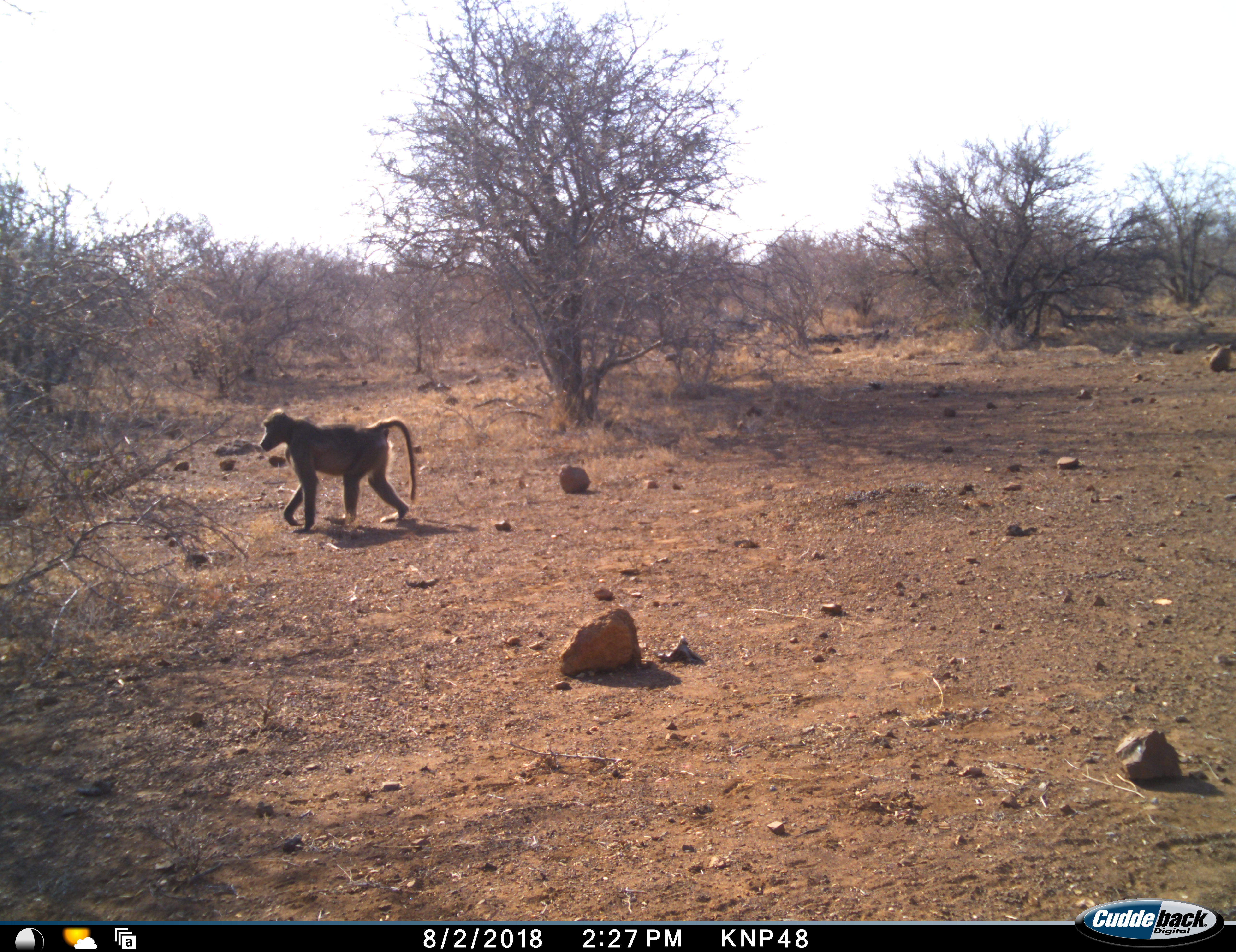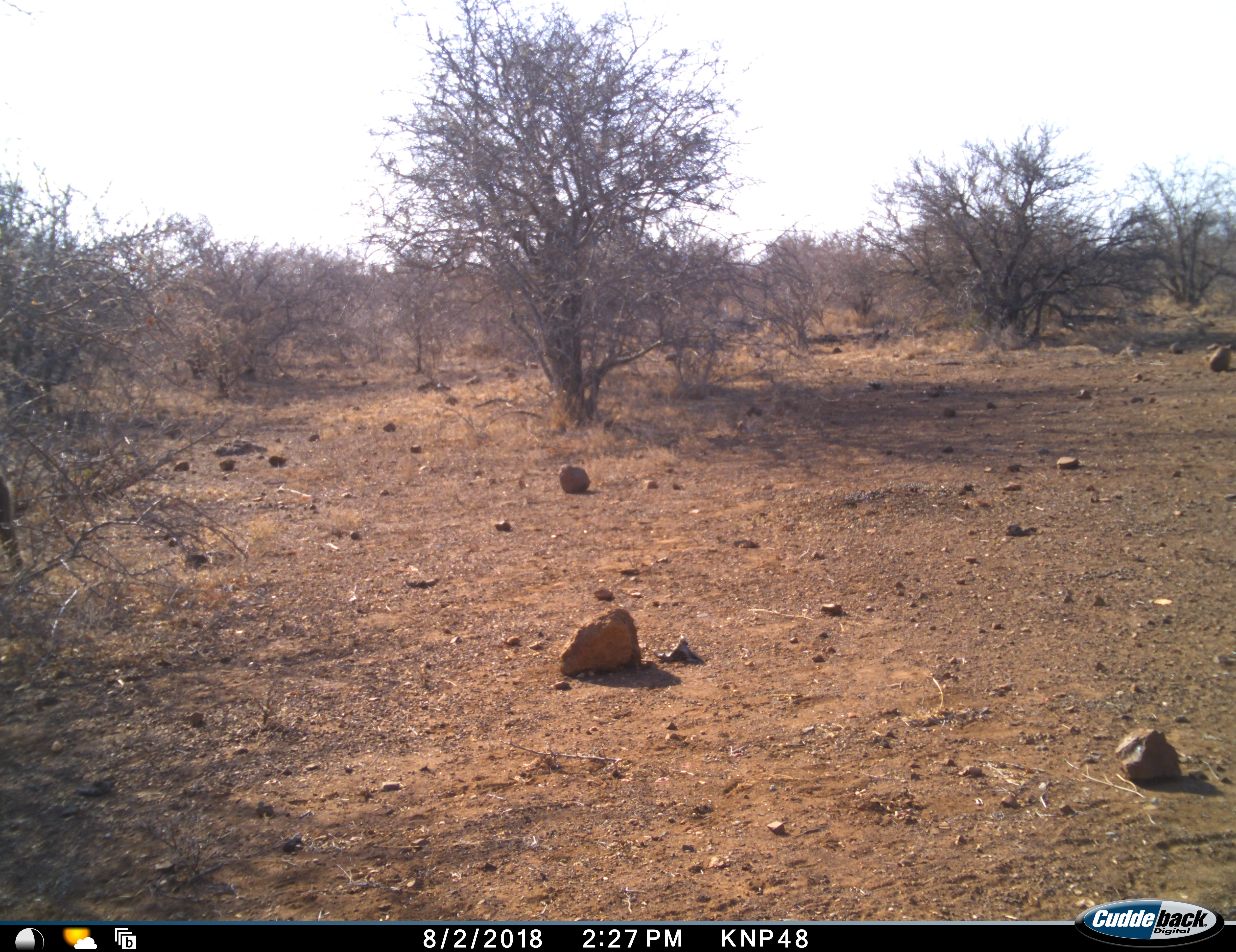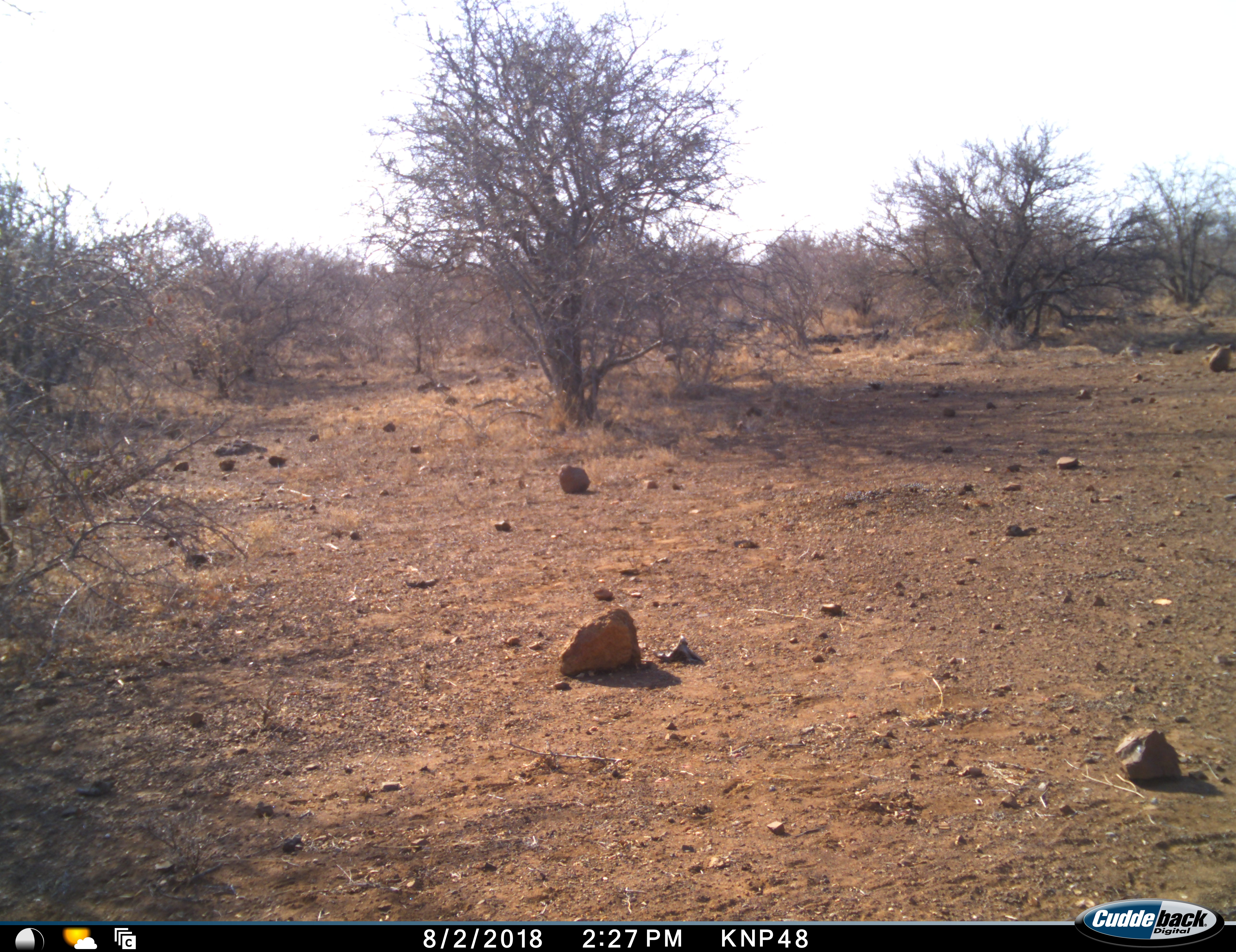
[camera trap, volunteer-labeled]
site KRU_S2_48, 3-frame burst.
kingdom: Animalia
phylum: Chordata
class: Mammalia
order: Primates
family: Cercopithecidae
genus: Papio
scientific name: Papio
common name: baboon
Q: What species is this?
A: Baboon (Papio).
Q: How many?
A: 1.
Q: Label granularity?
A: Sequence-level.